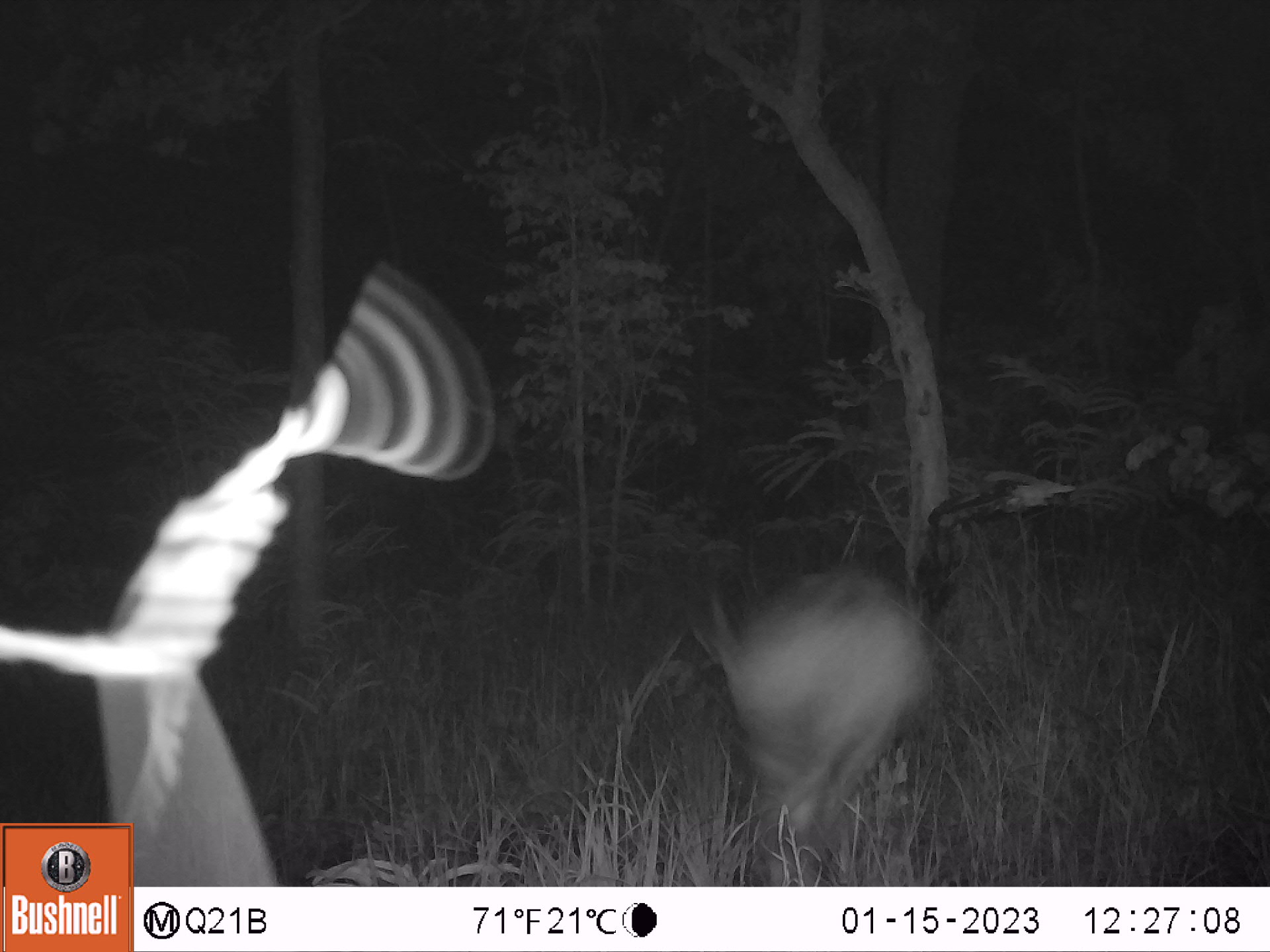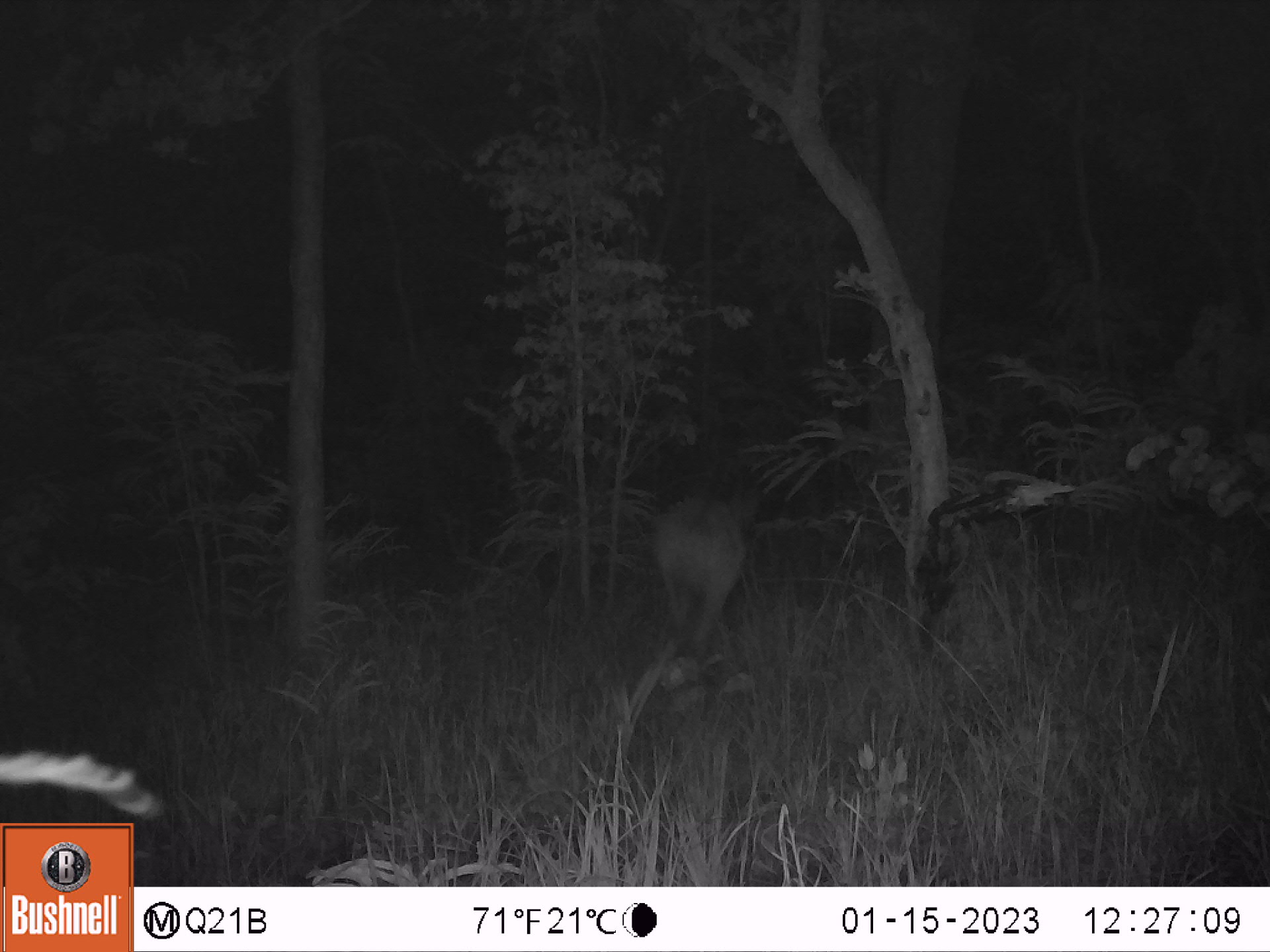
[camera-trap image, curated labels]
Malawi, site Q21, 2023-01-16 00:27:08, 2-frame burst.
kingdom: Animalia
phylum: Chordata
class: Mammalia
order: Artiodactyla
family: Bovidae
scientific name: Antilopinae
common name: small antelope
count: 1